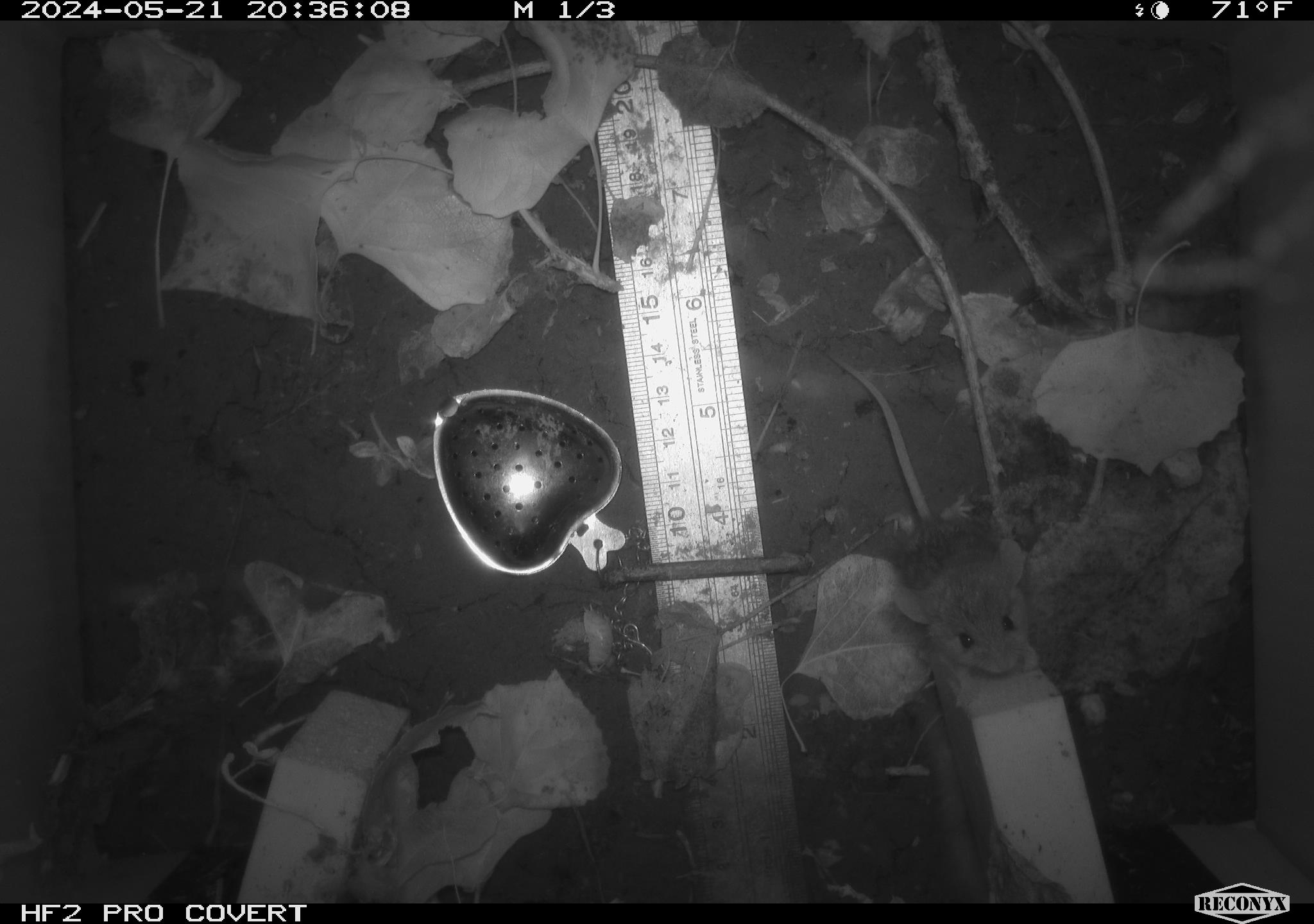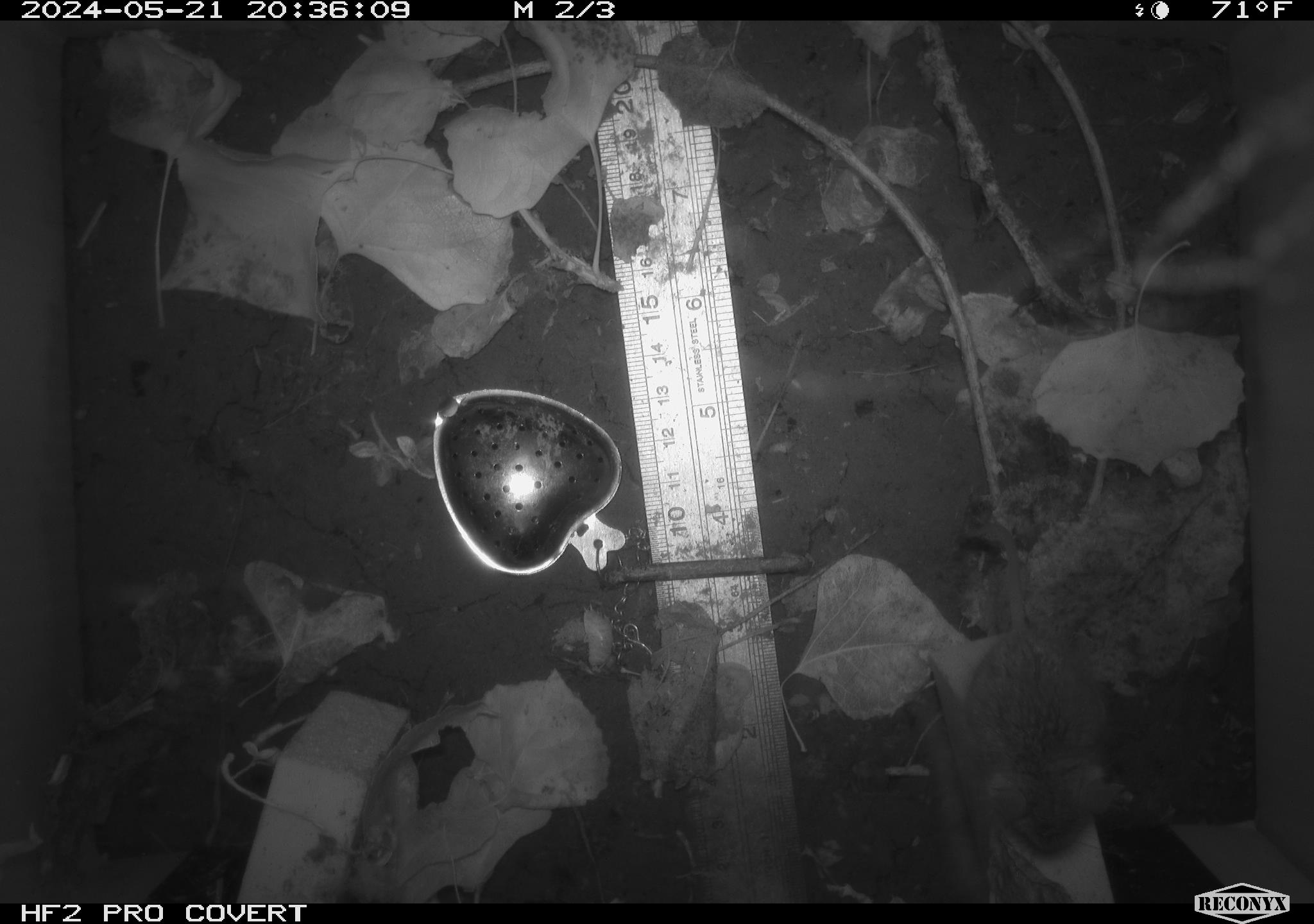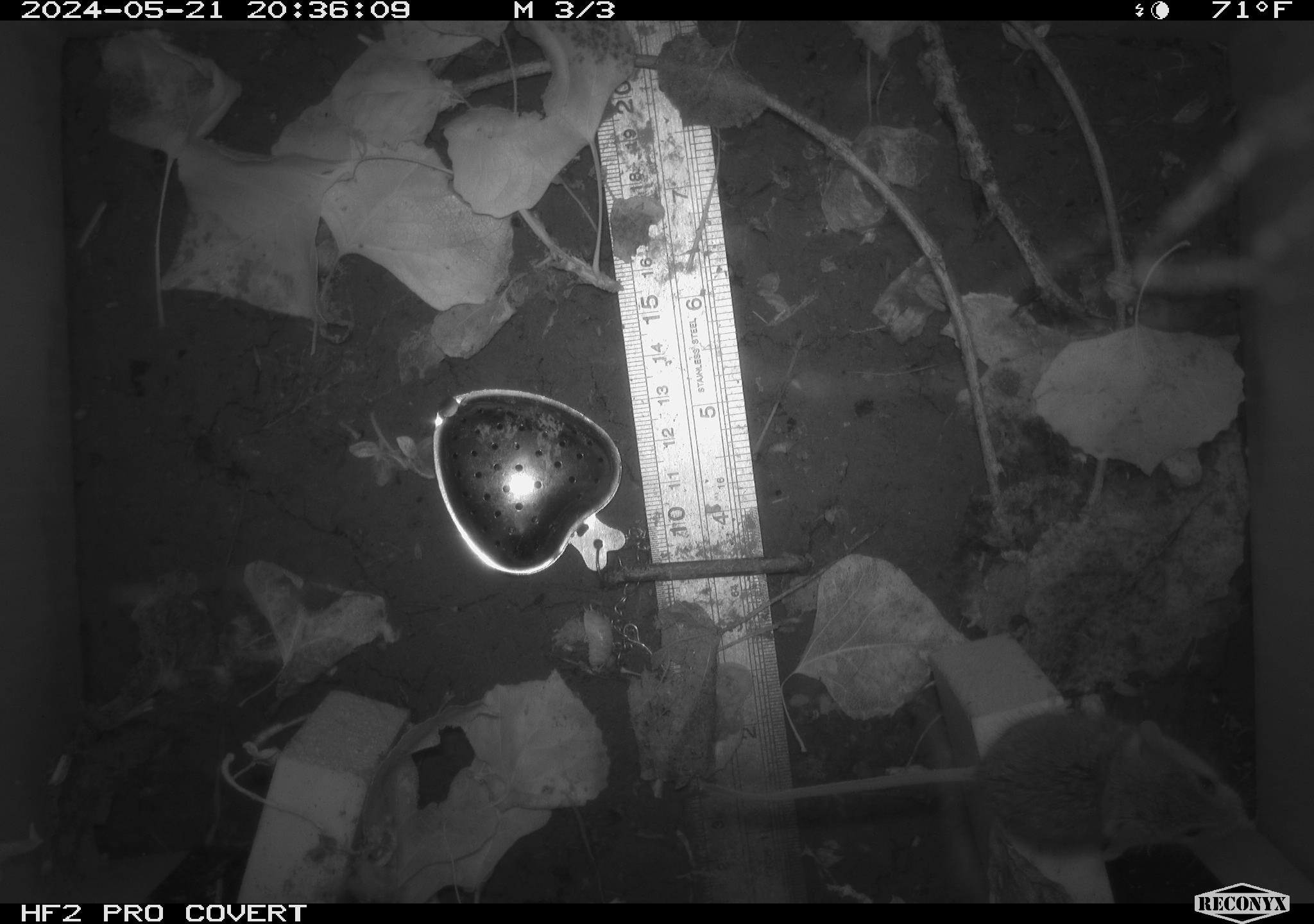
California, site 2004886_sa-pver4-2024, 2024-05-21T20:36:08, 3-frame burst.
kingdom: Animalia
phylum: Chordata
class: Mammalia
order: Rodentia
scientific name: Rodentia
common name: mouse species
Mouse species (Rodentia).